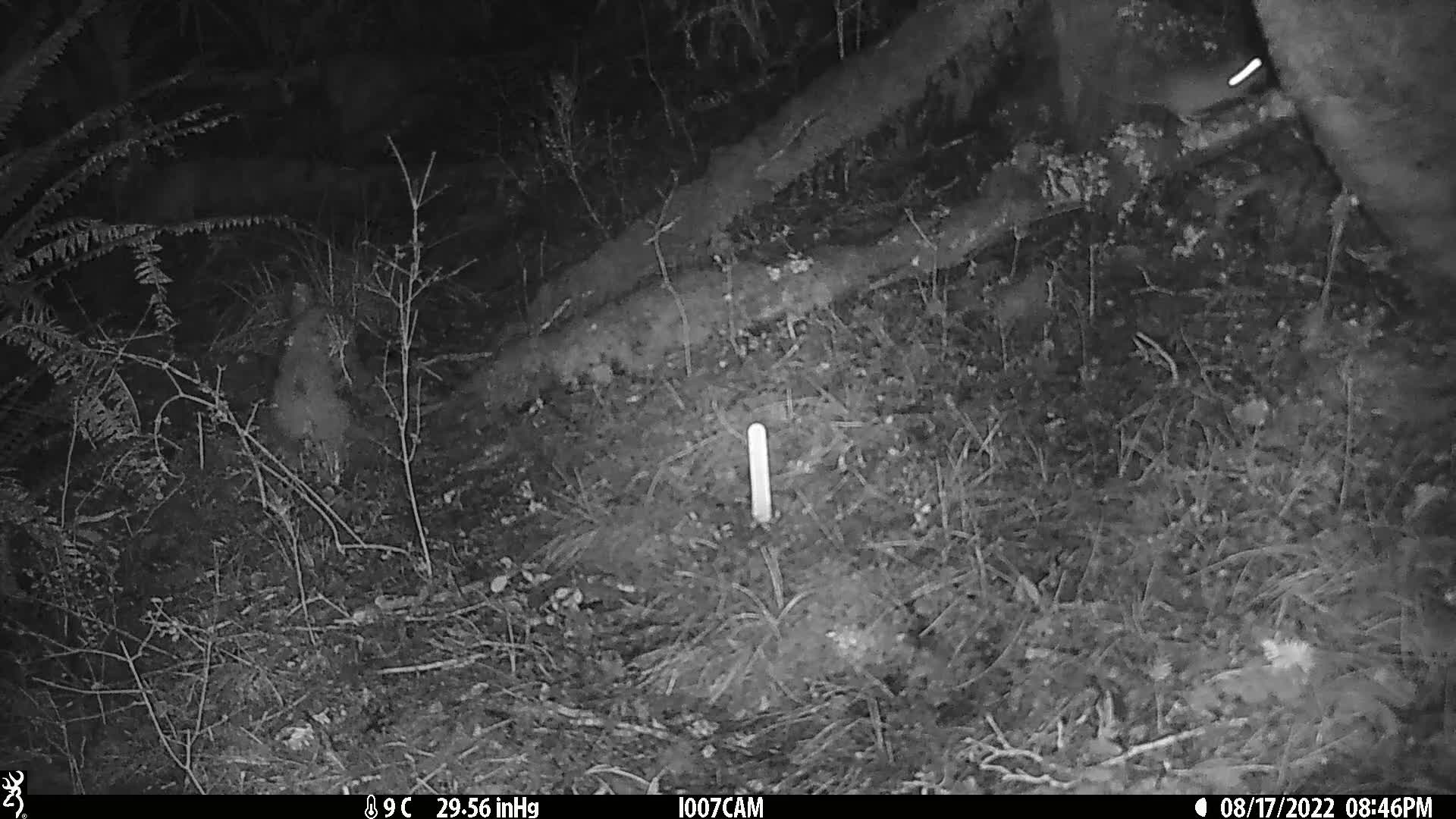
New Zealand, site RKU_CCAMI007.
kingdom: Animalia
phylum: Chordata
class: Mammalia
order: Rodentia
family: Muridae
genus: Rattus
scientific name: Rattus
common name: rat